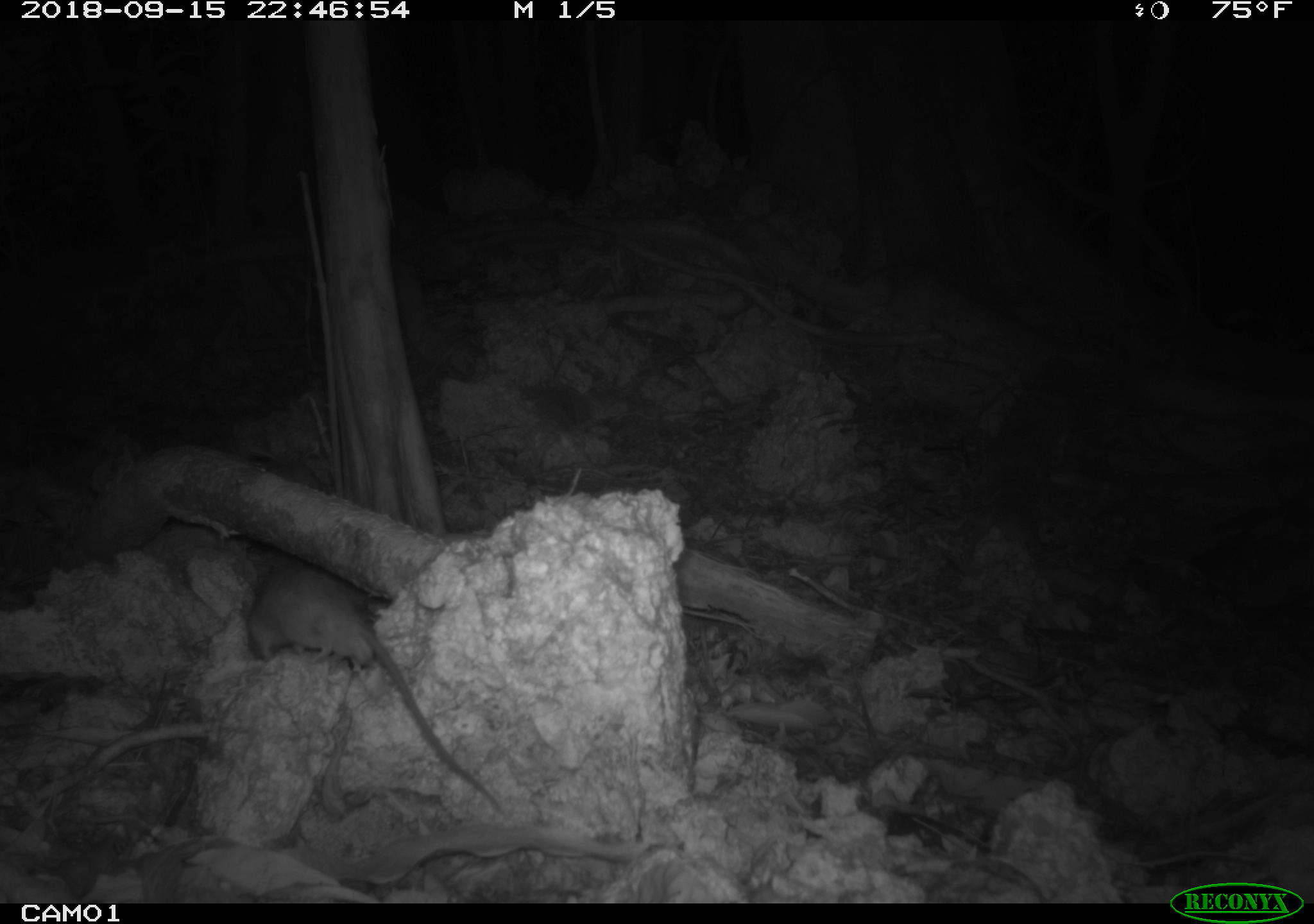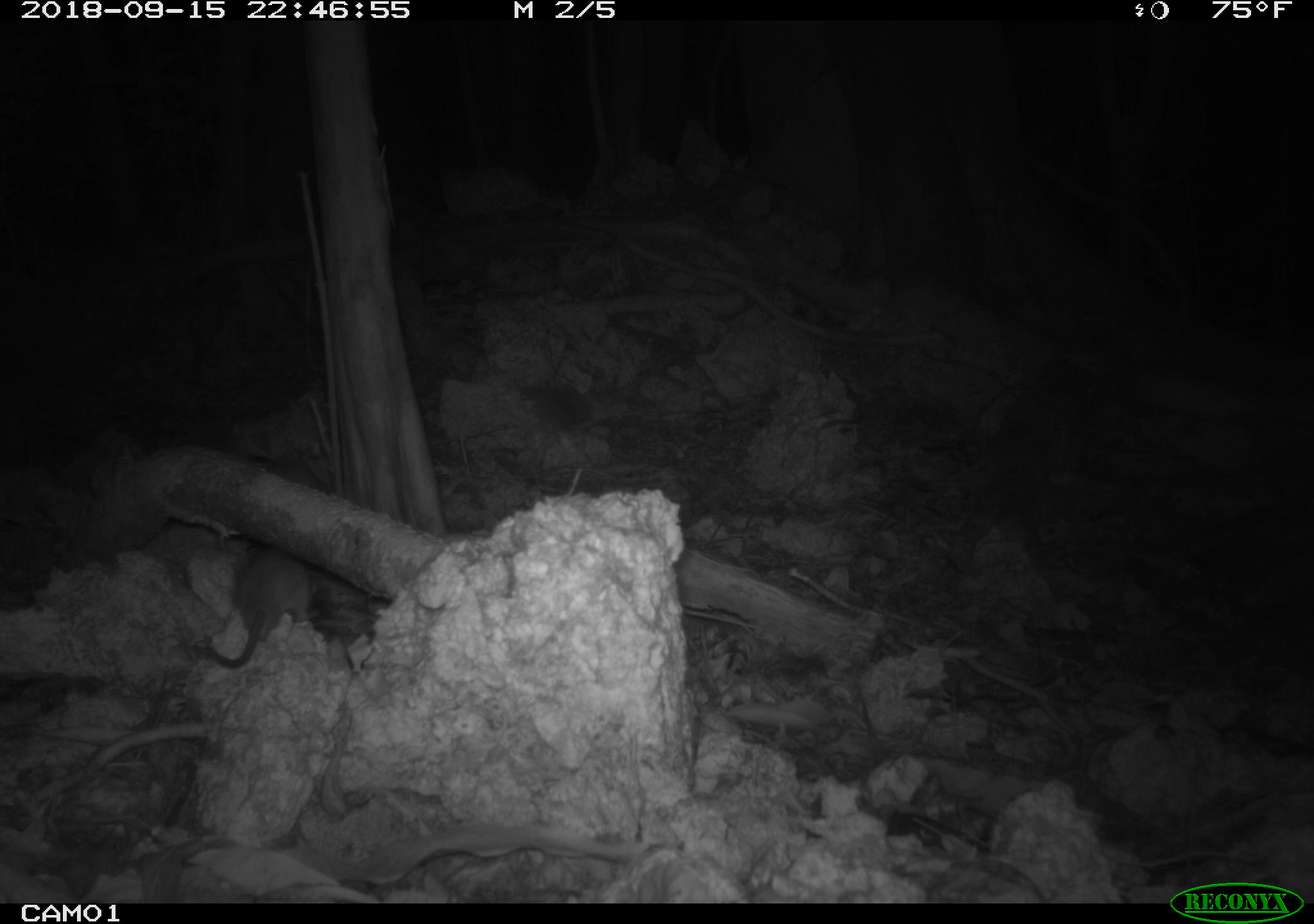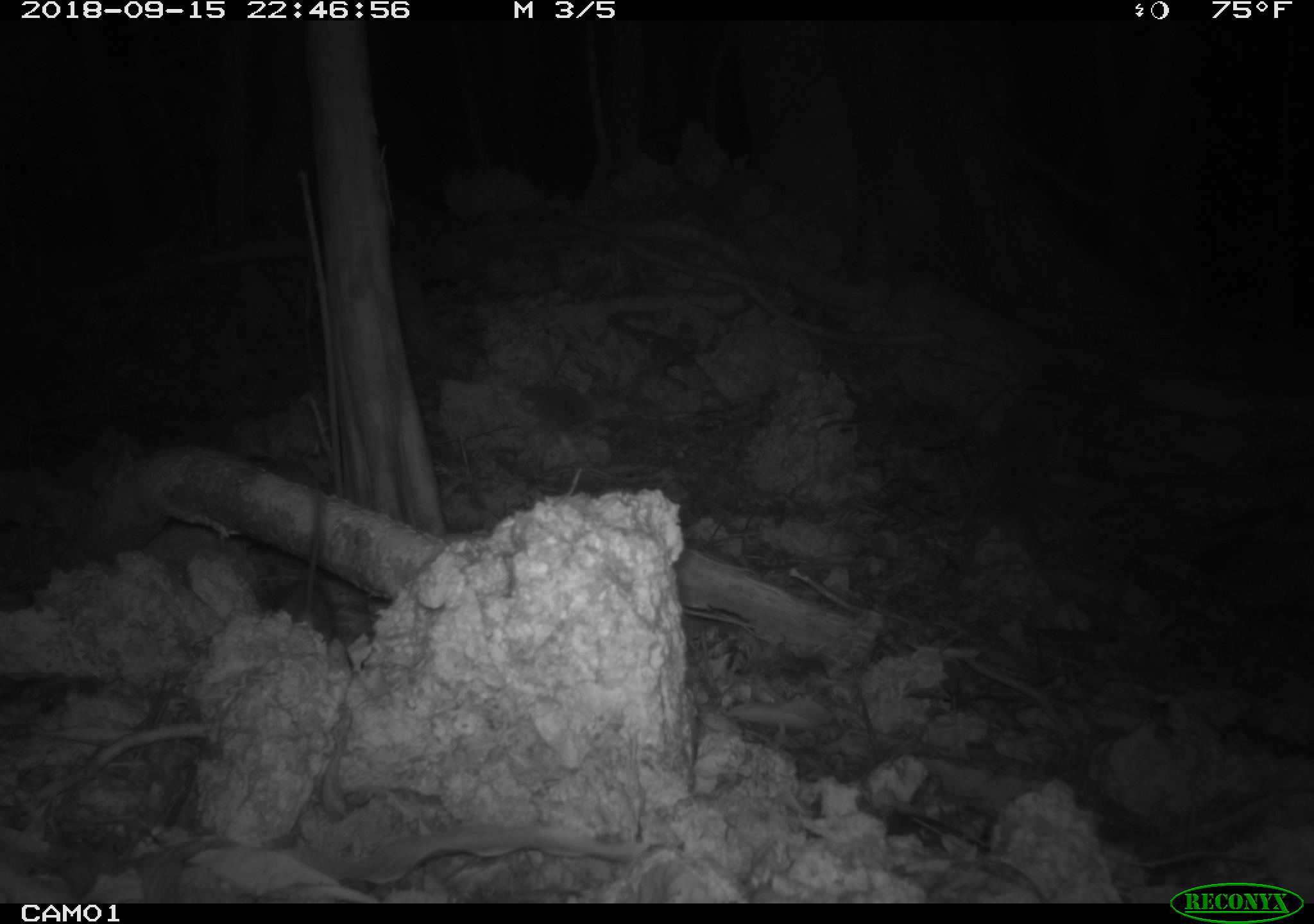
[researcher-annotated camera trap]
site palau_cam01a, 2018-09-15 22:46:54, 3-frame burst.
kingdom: Animalia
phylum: Chordata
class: Mammalia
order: Rodentia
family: Muridae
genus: Rattus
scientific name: Rattus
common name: rat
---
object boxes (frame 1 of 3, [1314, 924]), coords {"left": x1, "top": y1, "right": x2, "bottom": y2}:
rat: {"left": 230, "top": 552, "right": 502, "bottom": 821}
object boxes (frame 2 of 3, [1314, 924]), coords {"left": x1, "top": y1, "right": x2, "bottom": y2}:
rat: {"left": 196, "top": 545, "right": 366, "bottom": 669}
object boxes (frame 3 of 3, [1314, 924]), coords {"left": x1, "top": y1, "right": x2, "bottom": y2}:
rat: {"left": 273, "top": 476, "right": 339, "bottom": 648}